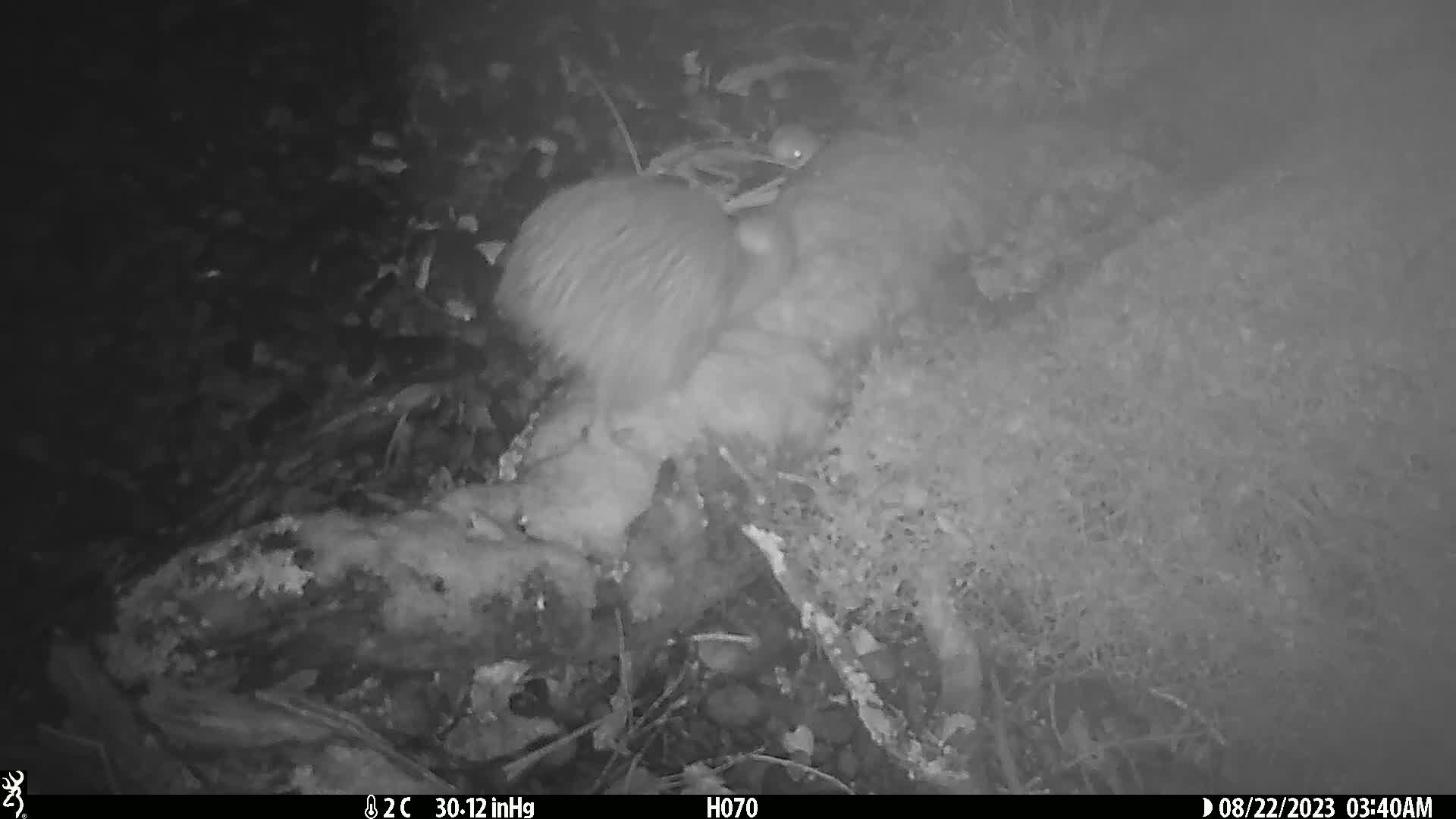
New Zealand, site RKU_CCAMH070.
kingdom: Animalia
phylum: Chordata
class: Aves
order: Apterygiformes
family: Apterygidae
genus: Apteryx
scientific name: Apteryx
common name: kiwi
Kiwi (Apteryx).